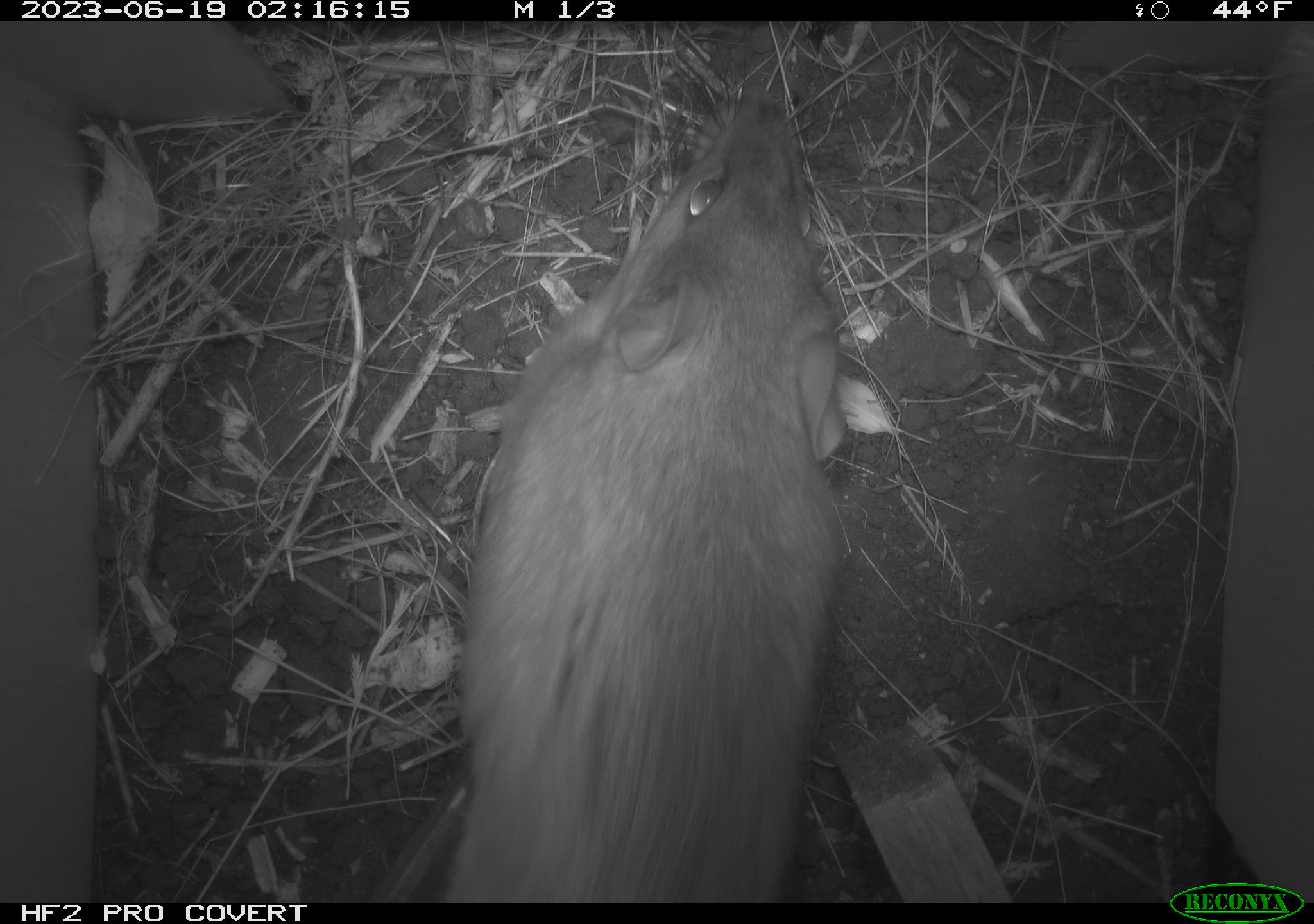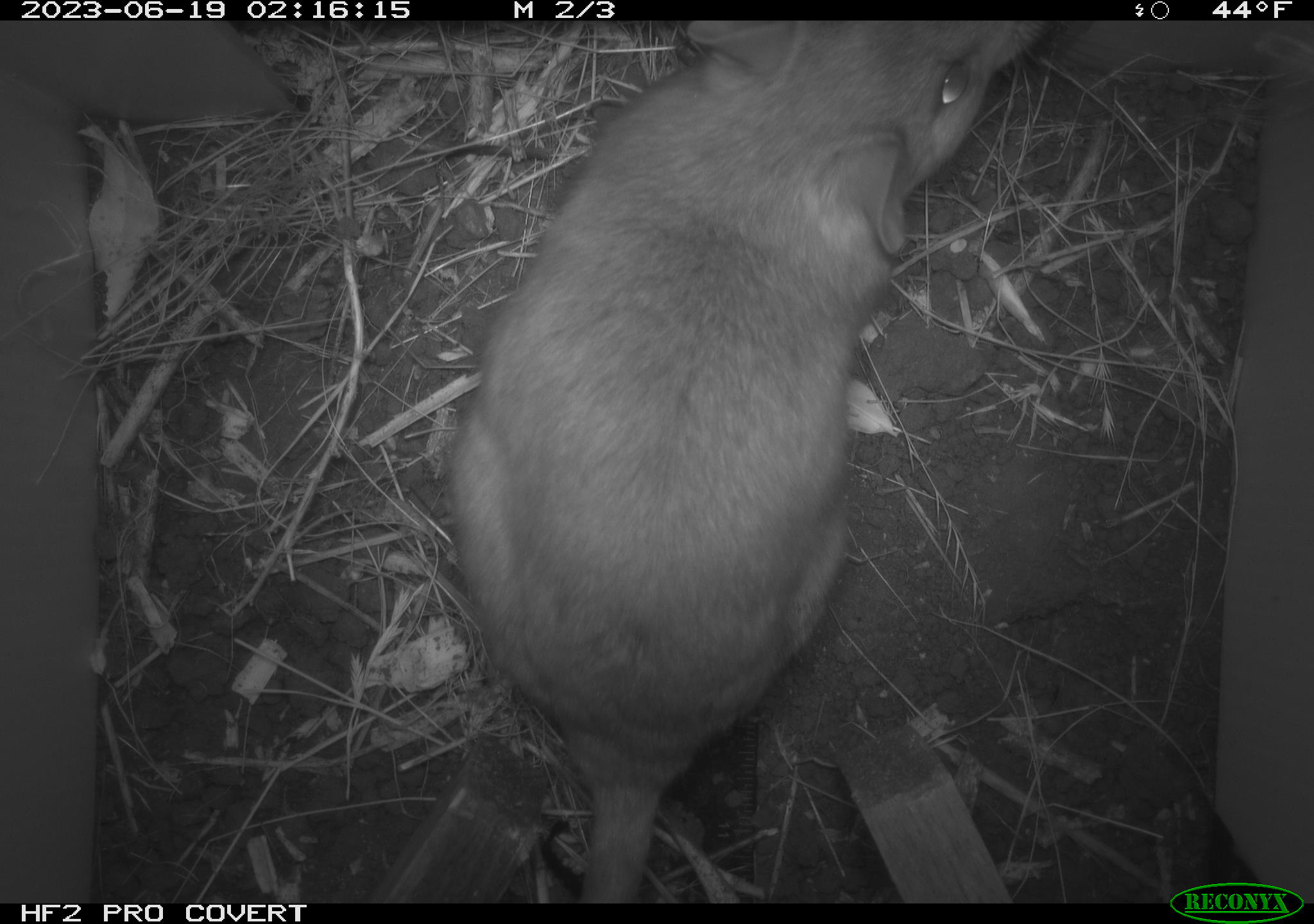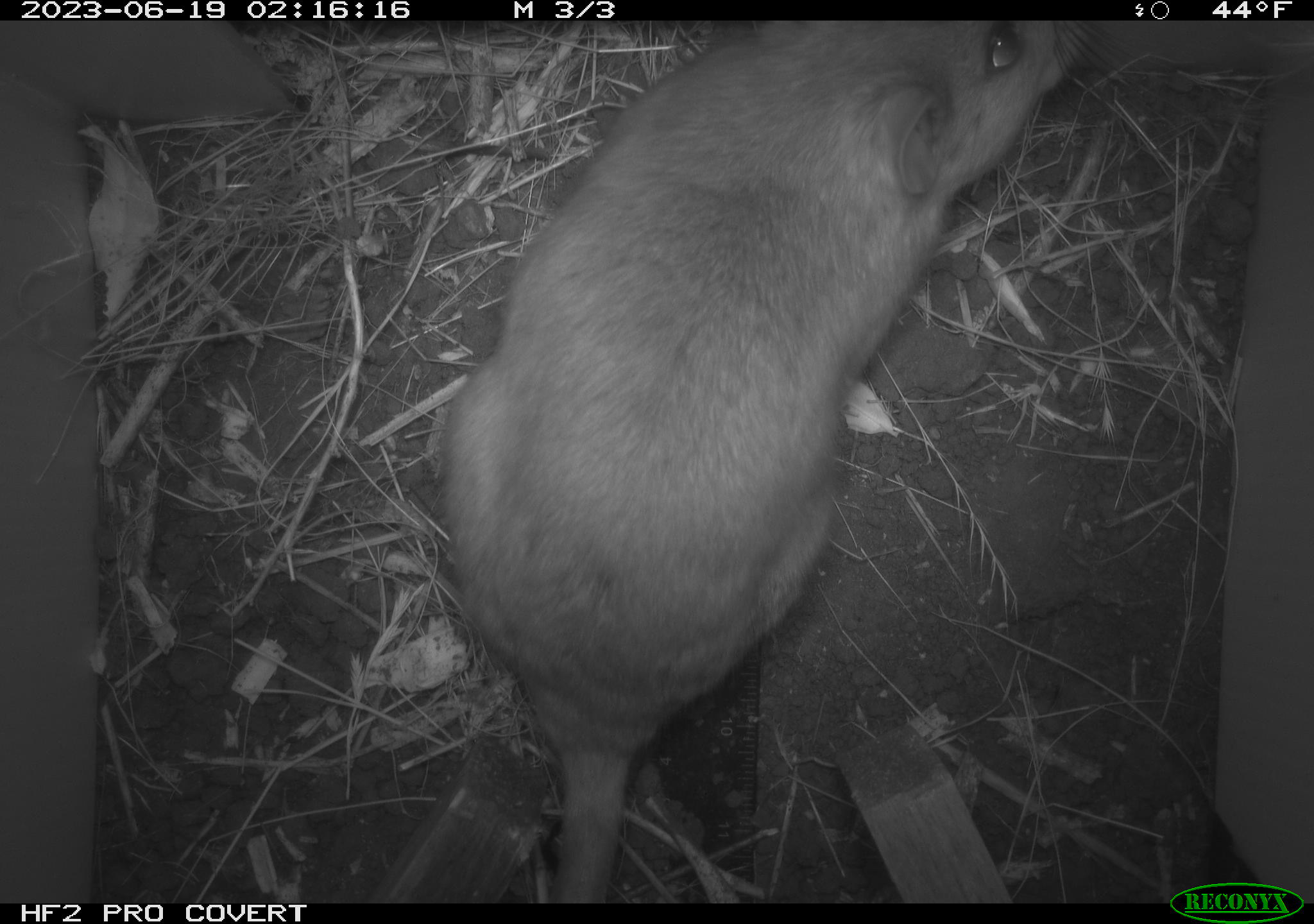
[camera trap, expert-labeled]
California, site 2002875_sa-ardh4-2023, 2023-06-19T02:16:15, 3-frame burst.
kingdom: Animalia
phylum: Chordata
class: Mammalia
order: Rodentia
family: Cricetidae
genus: Neotoma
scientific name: Neotoma fuscipes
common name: dusky-footed woodrat